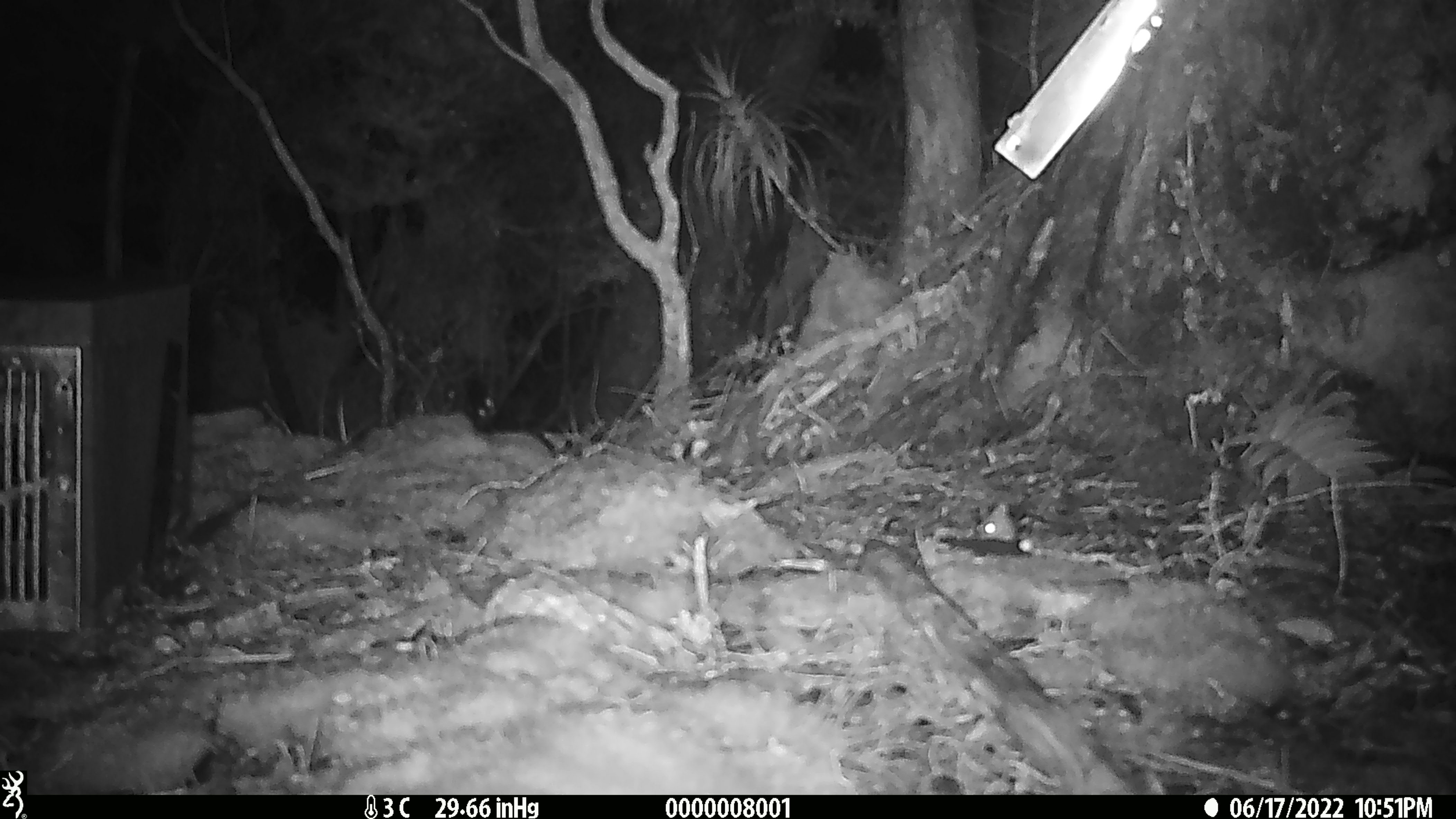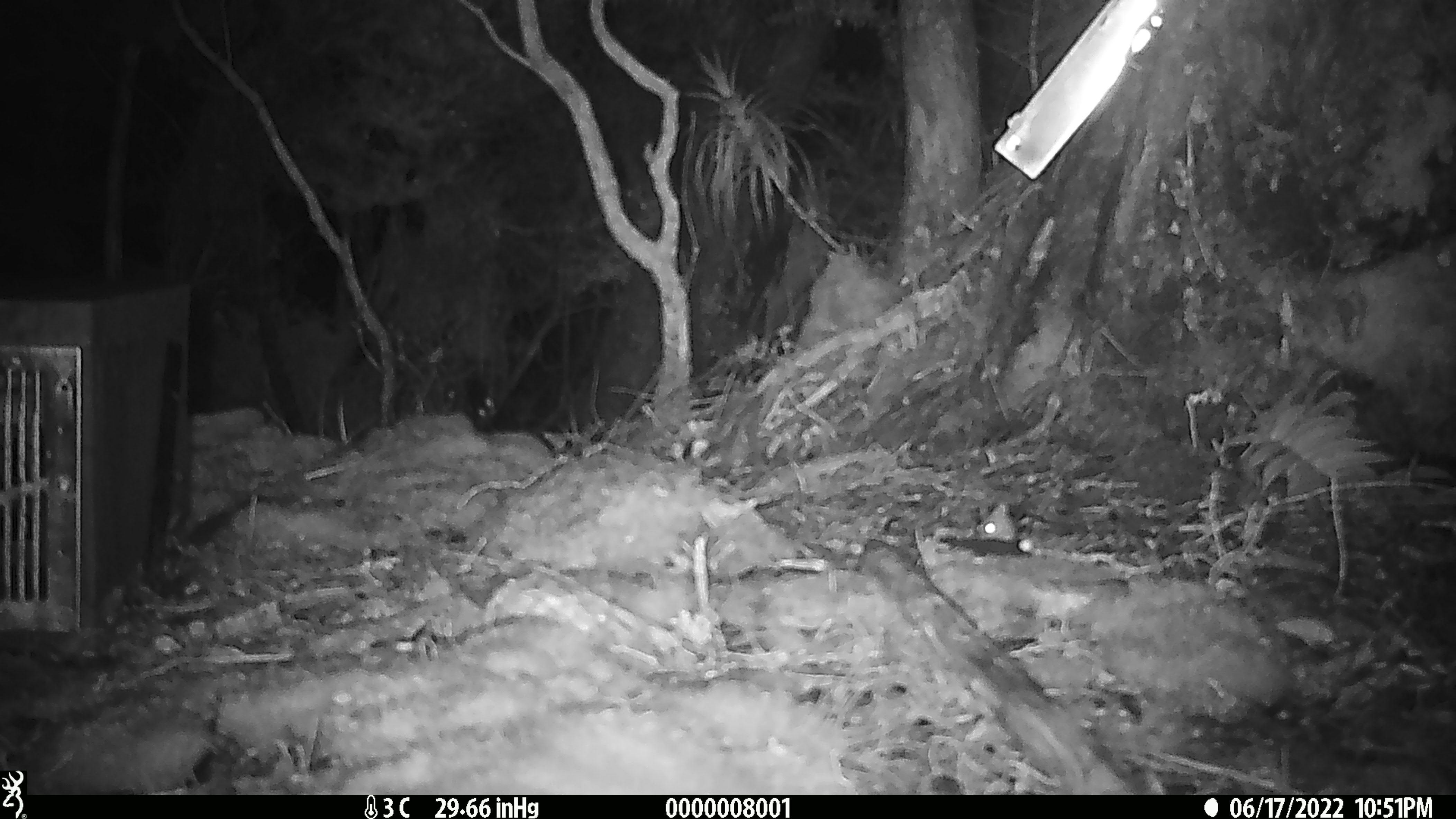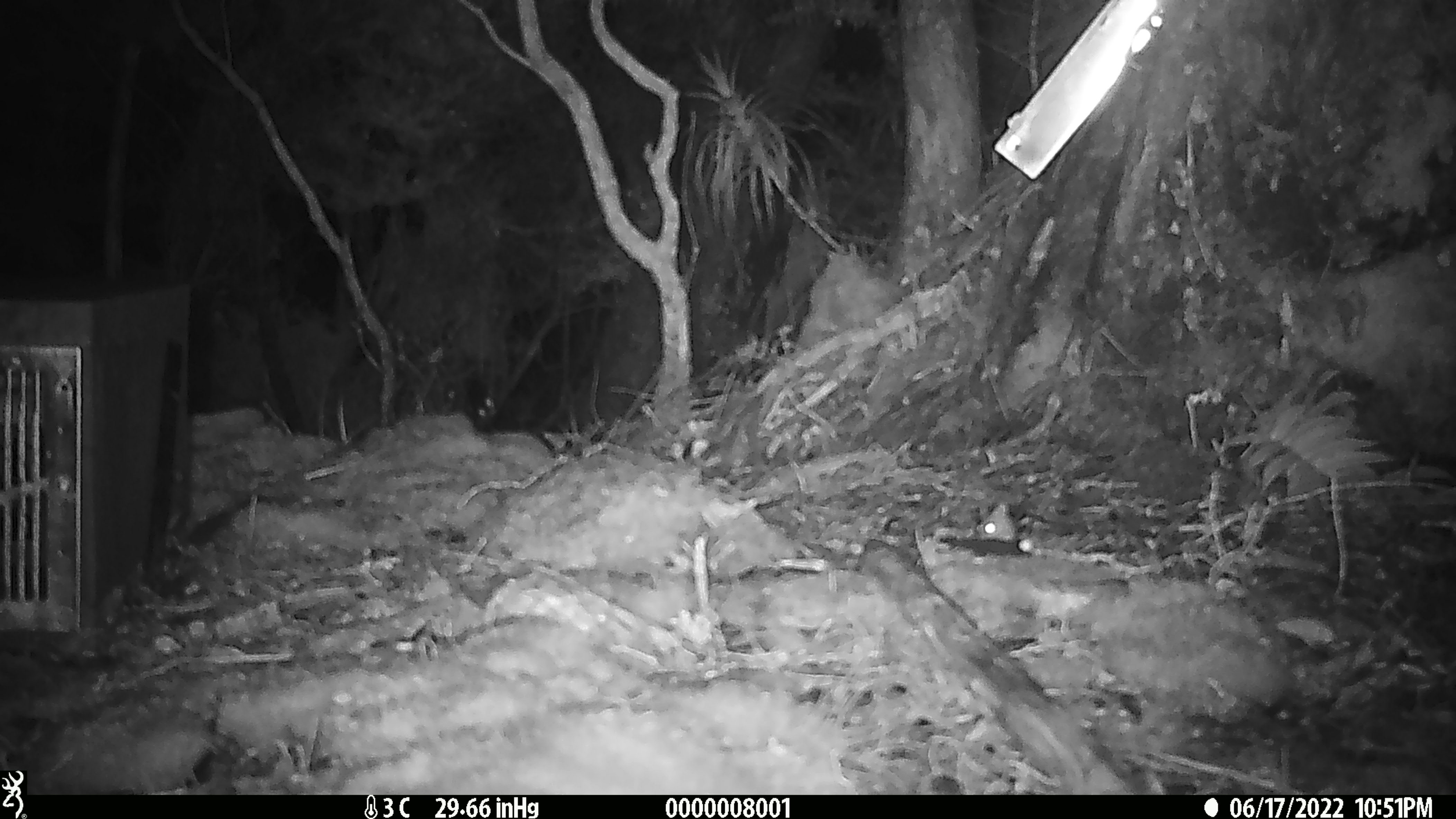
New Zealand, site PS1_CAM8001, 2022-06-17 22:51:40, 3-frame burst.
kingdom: Animalia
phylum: Chordata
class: Mammalia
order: Rodentia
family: Muridae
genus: Mus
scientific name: Mus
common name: mouse